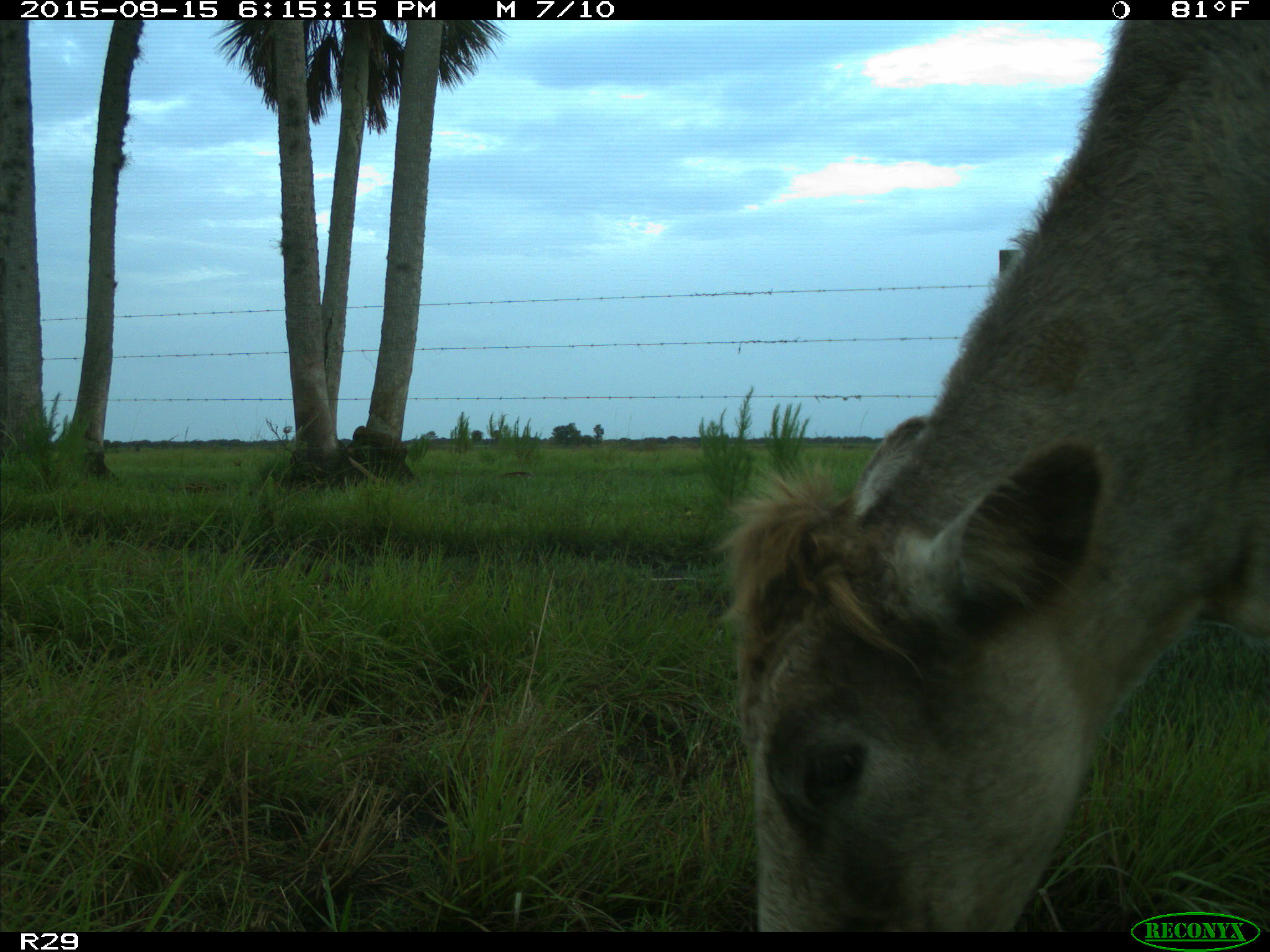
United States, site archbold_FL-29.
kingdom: Animalia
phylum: Chordata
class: Mammalia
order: Artiodactyla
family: Bovidae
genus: Bos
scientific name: Bos taurus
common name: domestic cow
Bos taurus (domestic cow).